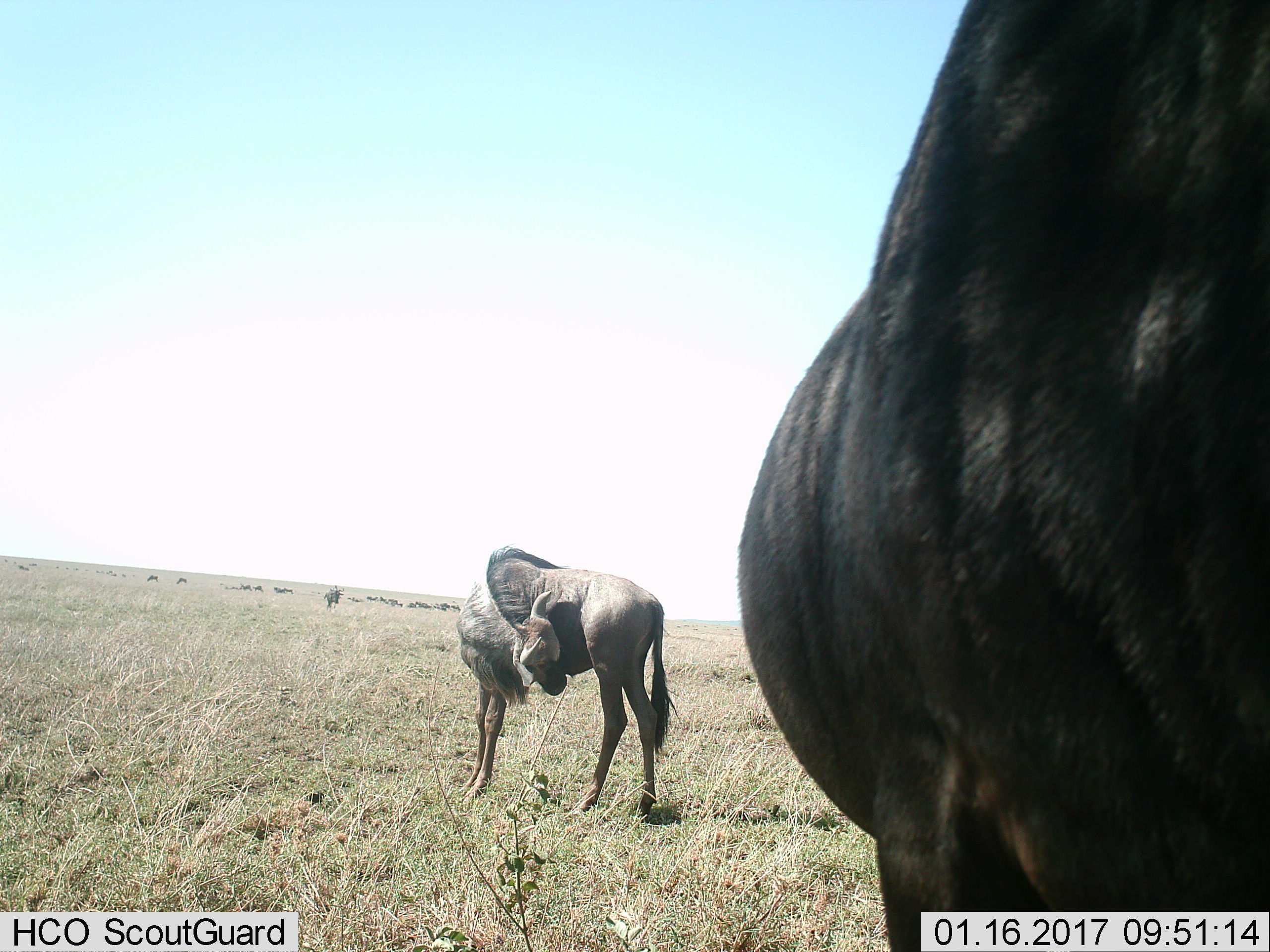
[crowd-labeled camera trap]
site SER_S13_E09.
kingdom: Animalia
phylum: Chordata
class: Mammalia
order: Artiodactyla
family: Bovidae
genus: Connochaetes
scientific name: Connochaetes taurinus taurinus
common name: blue wildebeest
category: wildebeestblue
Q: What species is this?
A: Wildebeestblue (blue wildebeest) (Connochaetes taurinus taurinus).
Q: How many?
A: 3.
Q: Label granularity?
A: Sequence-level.